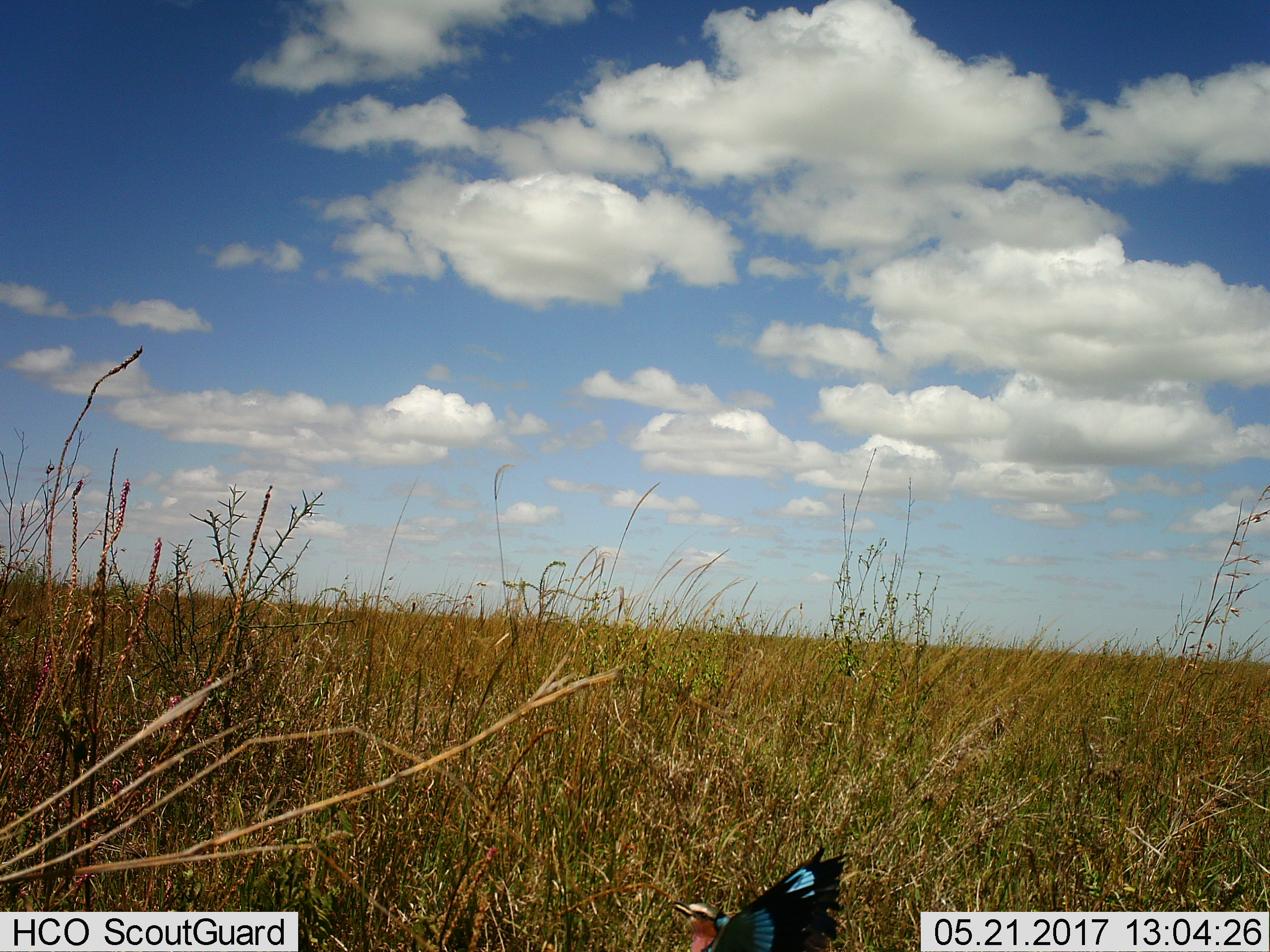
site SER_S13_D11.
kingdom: Animalia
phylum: Chordata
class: Aves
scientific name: Aves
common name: bird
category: birdother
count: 1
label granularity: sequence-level